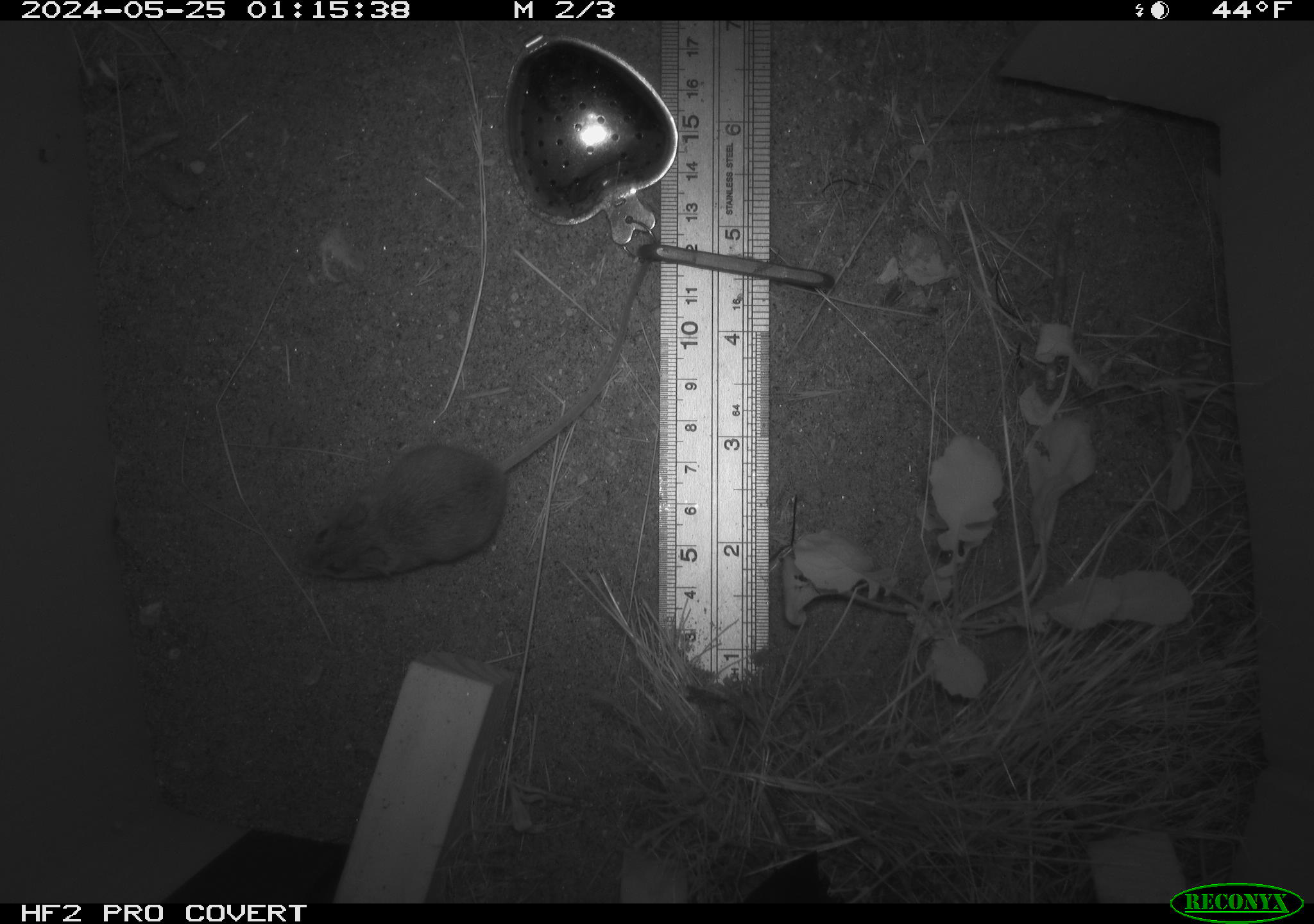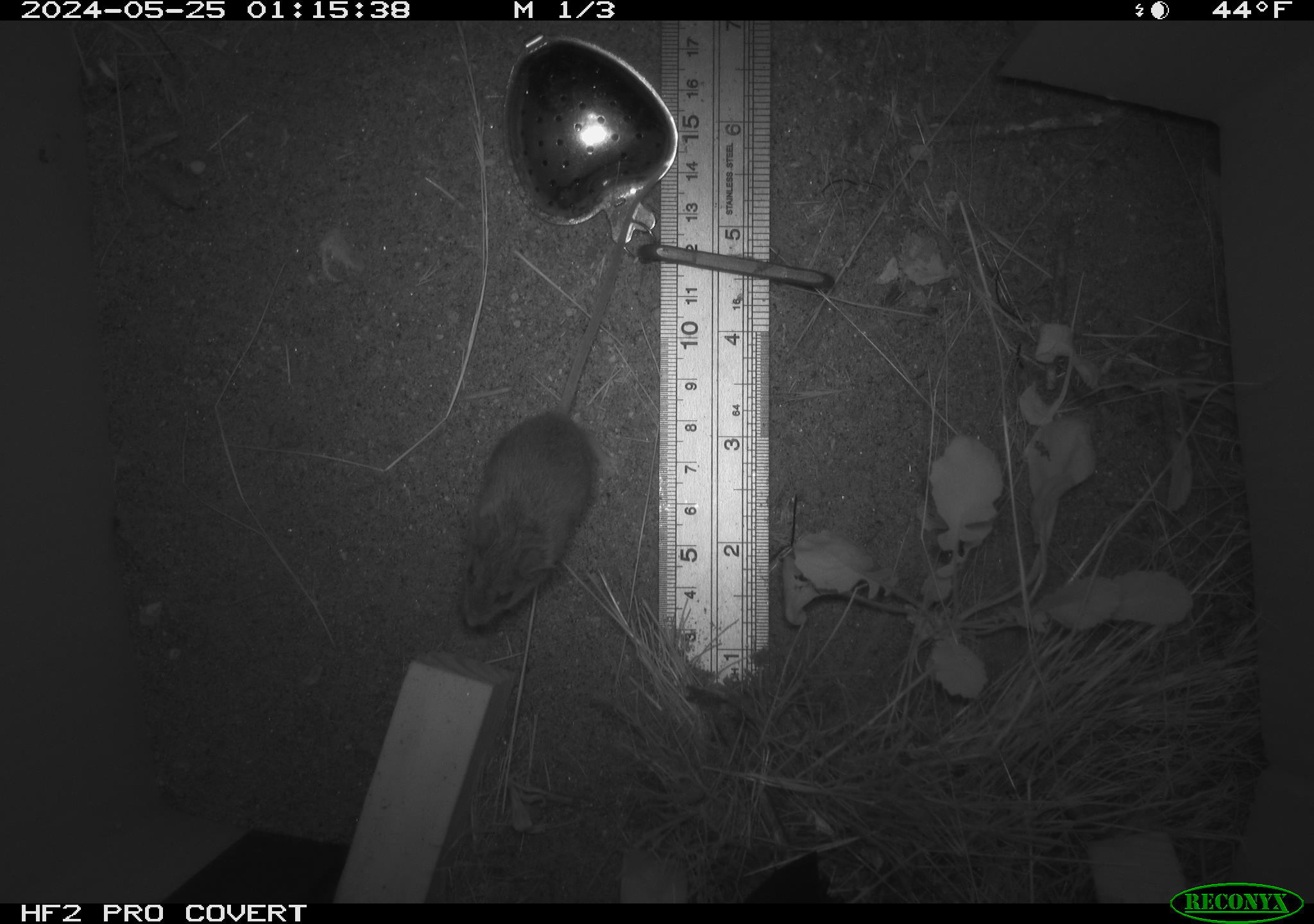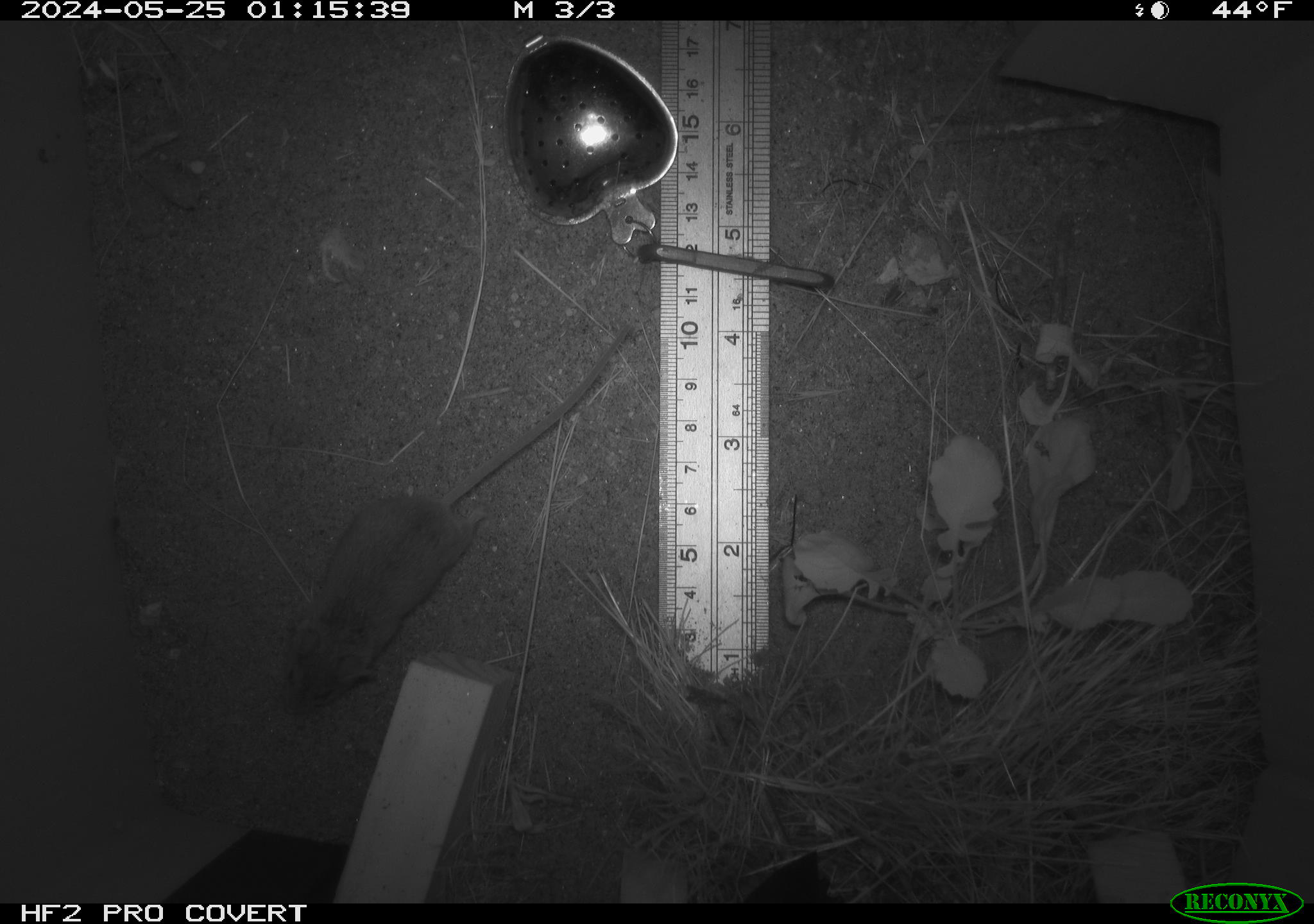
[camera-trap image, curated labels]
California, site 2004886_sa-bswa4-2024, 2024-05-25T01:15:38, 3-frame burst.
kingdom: Animalia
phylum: Chordata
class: Mammalia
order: Rodentia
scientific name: Rodentia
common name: rodent